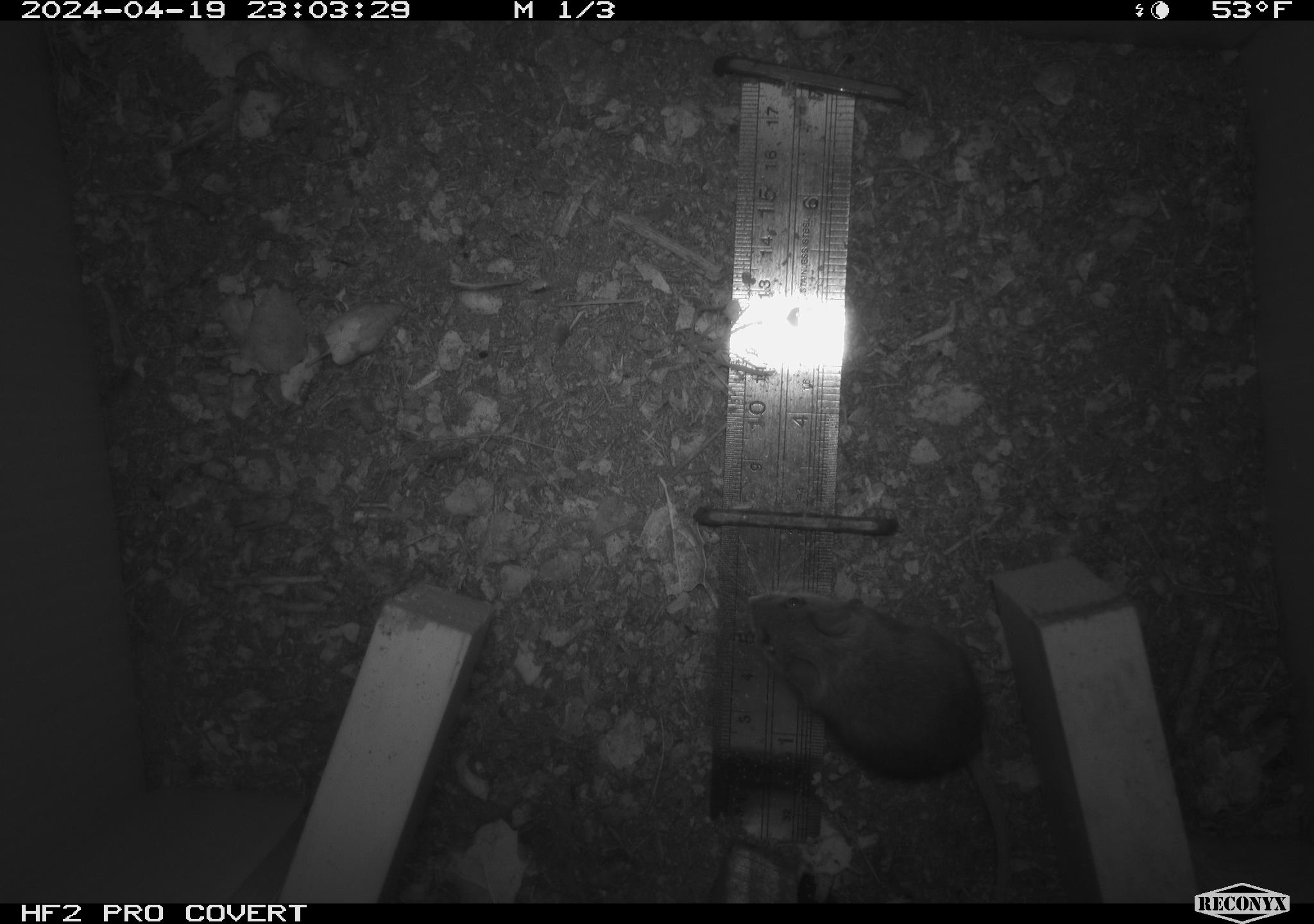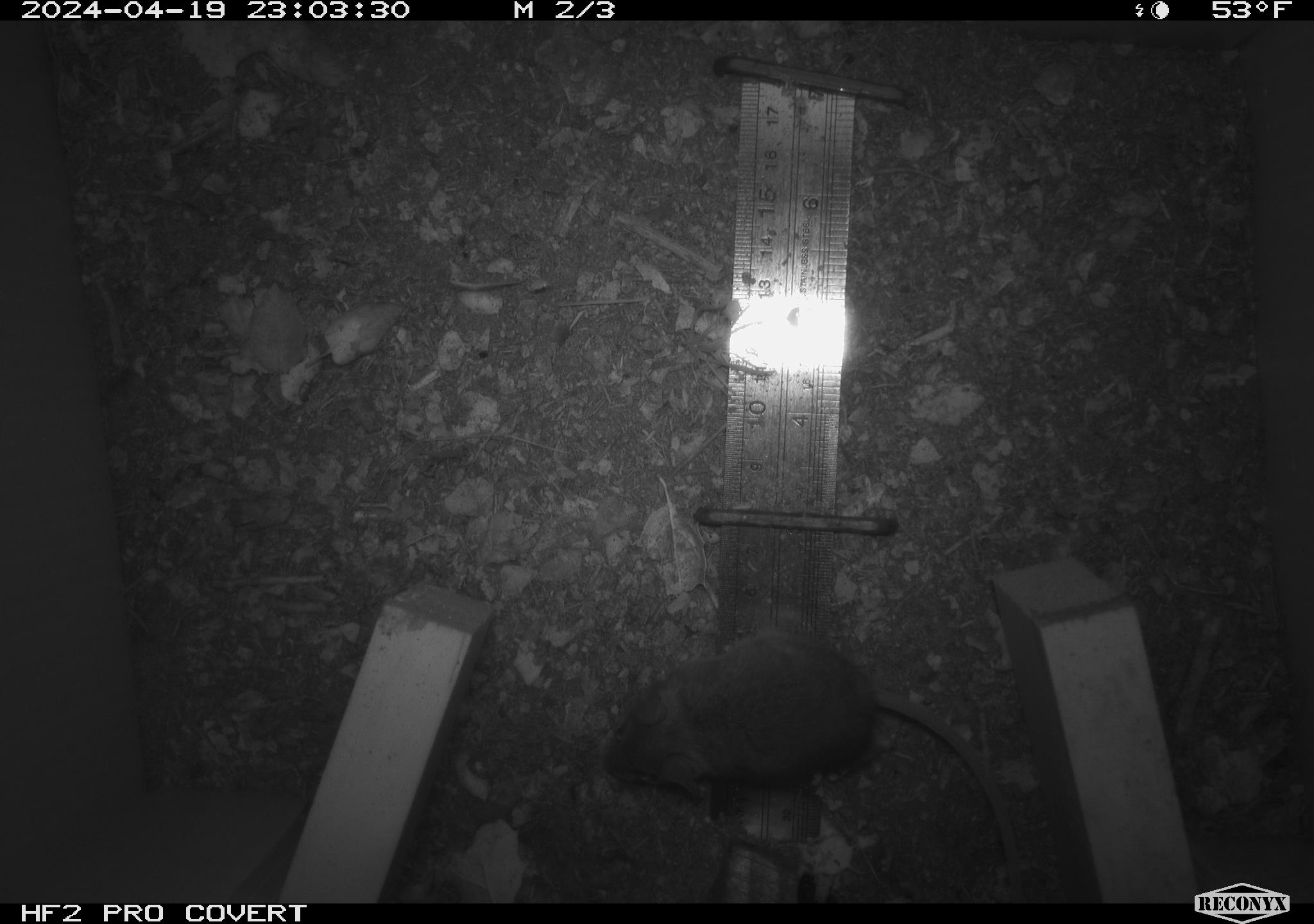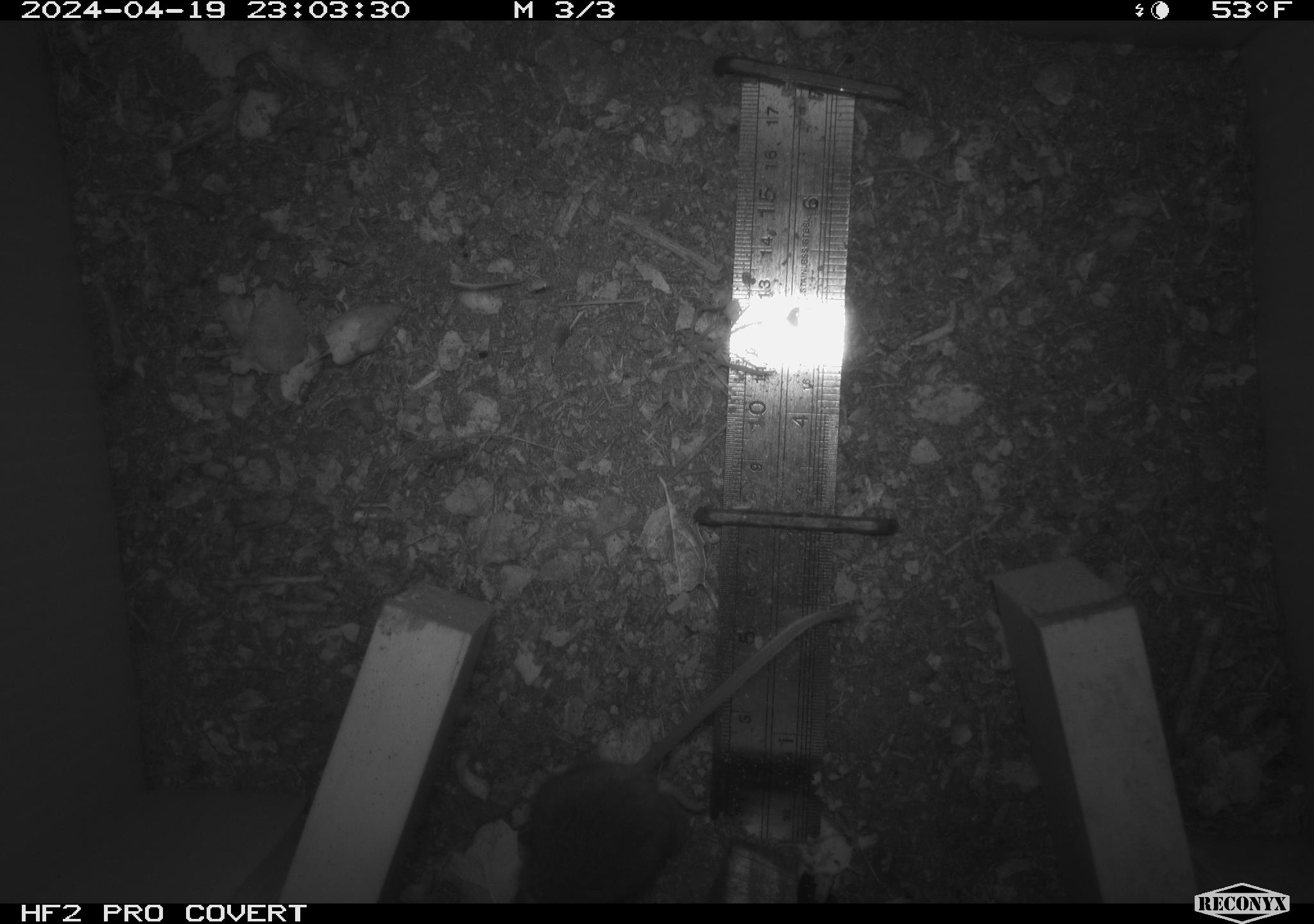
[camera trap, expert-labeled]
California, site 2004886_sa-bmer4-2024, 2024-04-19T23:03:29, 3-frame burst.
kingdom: Animalia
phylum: Chordata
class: Mammalia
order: Rodentia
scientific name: Rodentia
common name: mouse species